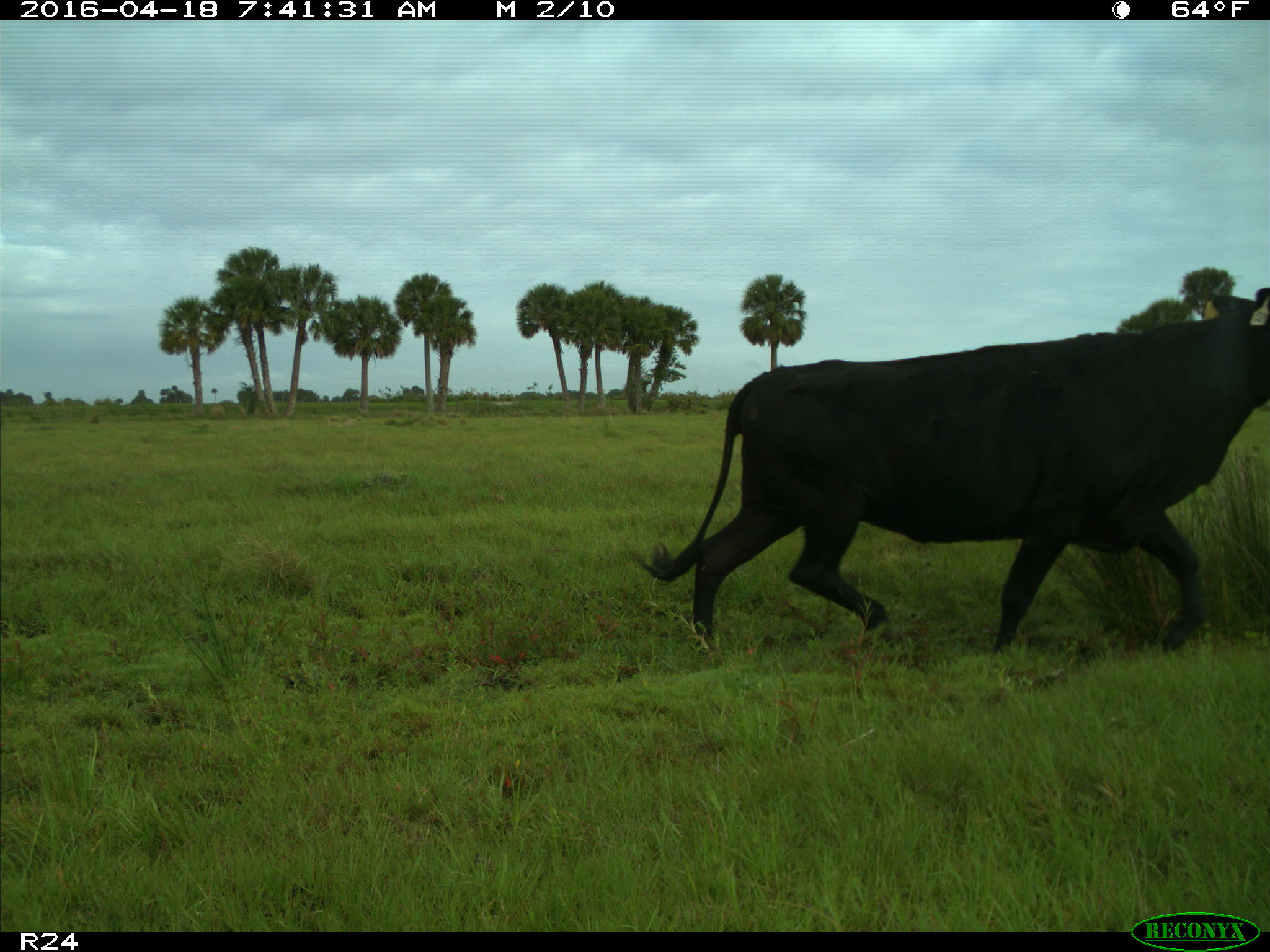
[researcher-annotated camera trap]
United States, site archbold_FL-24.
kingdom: Animalia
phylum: Chordata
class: Mammalia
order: Artiodactyla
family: Bovidae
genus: Bos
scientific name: Bos taurus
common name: domestic cow